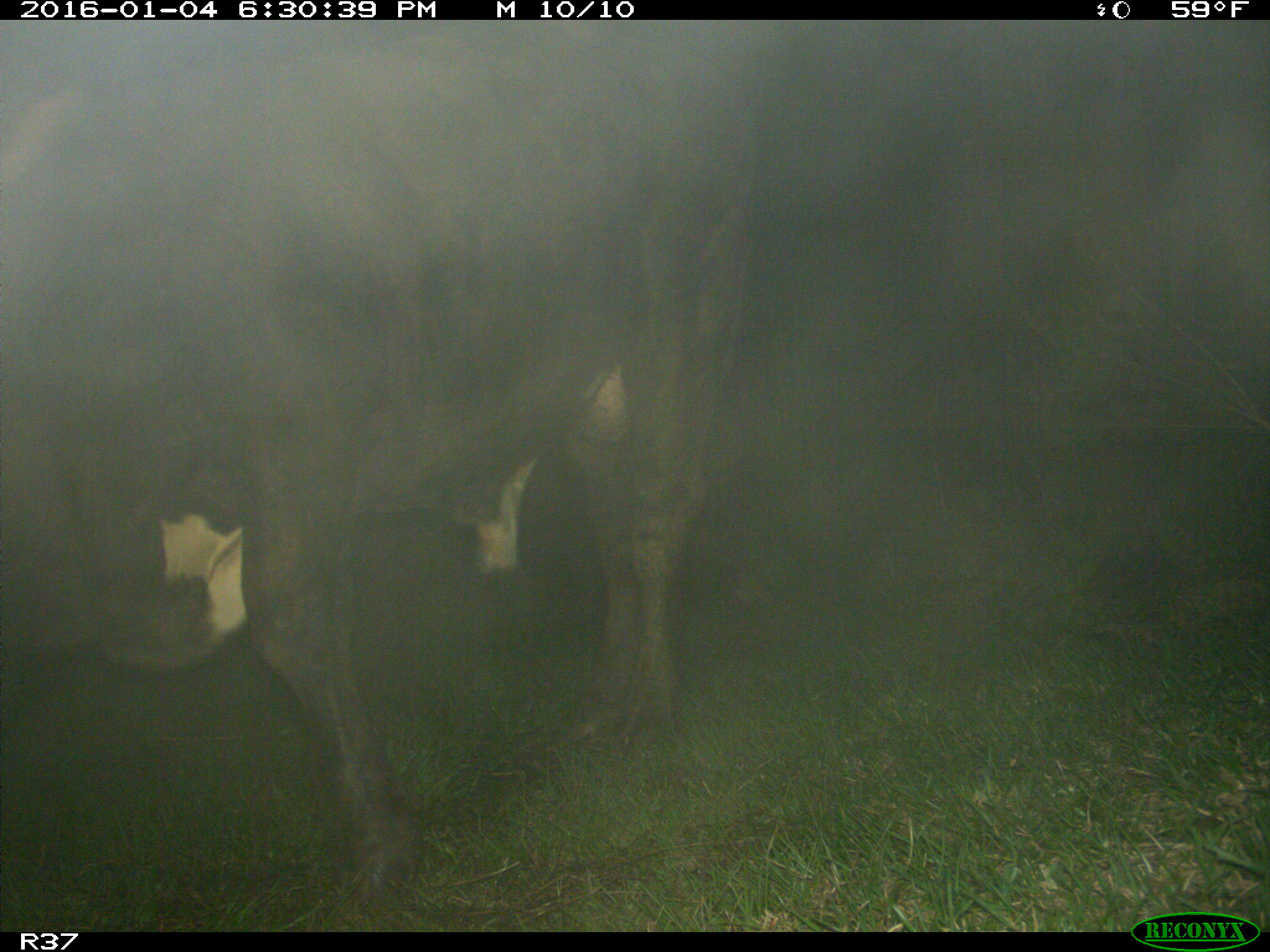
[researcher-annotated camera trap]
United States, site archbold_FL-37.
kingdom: Animalia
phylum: Chordata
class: Mammalia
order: Artiodactyla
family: Bovidae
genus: Bos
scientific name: Bos taurus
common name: domestic cow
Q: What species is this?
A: Bos taurus (domestic cow).